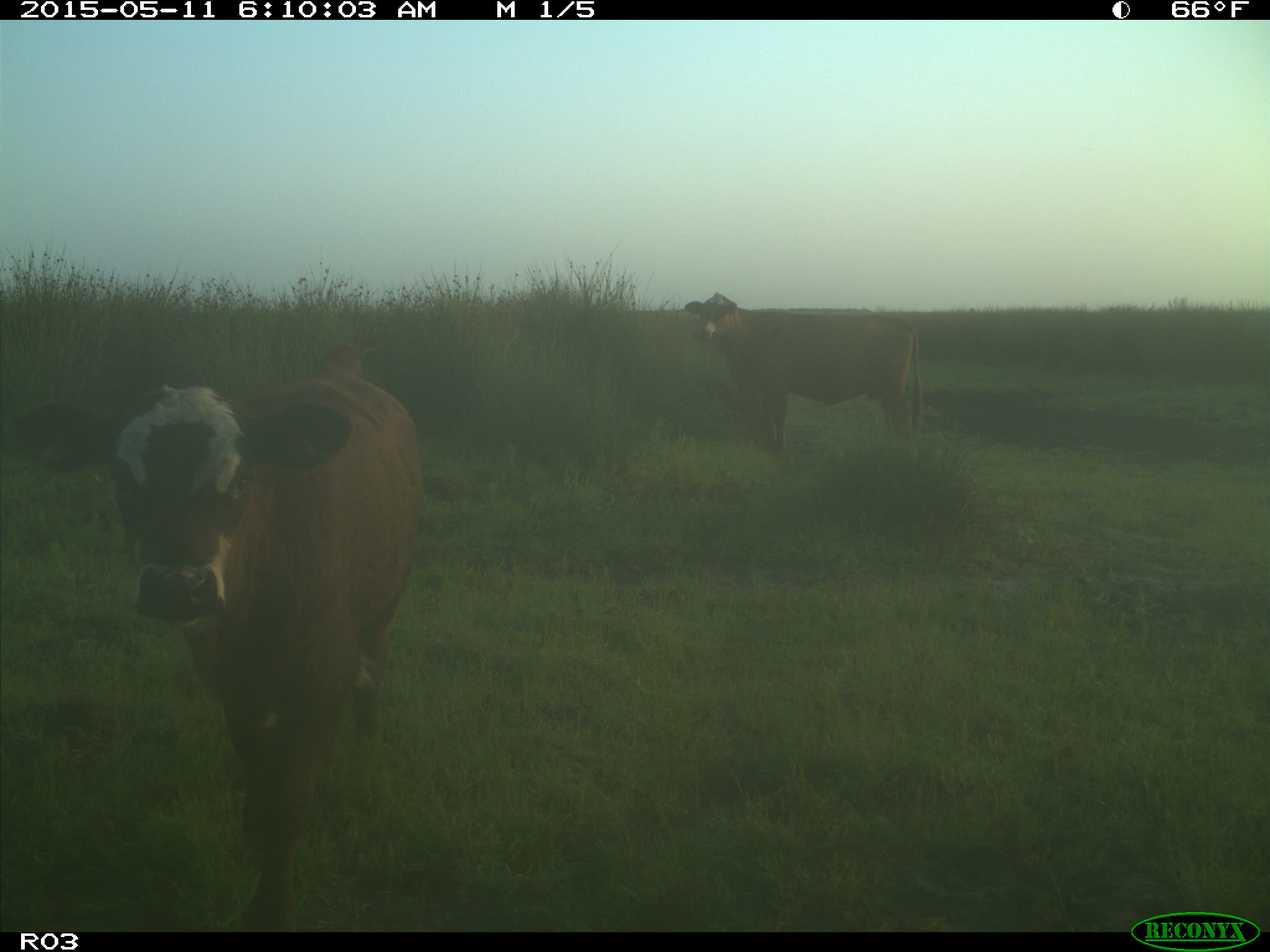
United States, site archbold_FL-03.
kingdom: Animalia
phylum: Chordata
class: Mammalia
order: Artiodactyla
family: Bovidae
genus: Bos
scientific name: Bos taurus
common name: domestic cow